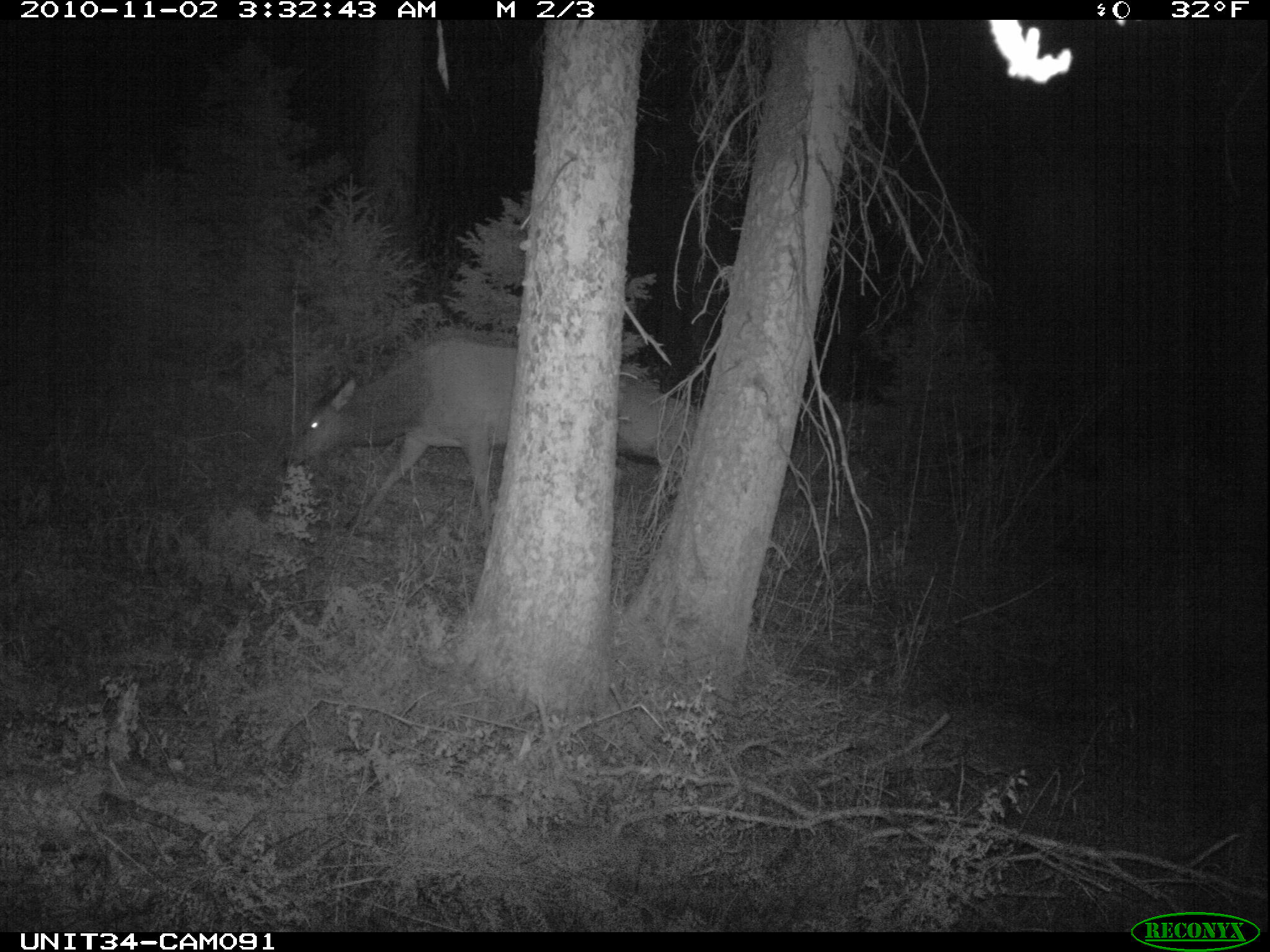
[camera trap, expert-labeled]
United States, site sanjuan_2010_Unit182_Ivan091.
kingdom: Animalia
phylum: Chordata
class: Mammalia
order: Artiodactyla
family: Cervidae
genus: Cervus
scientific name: Cervus elaphus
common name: red deer